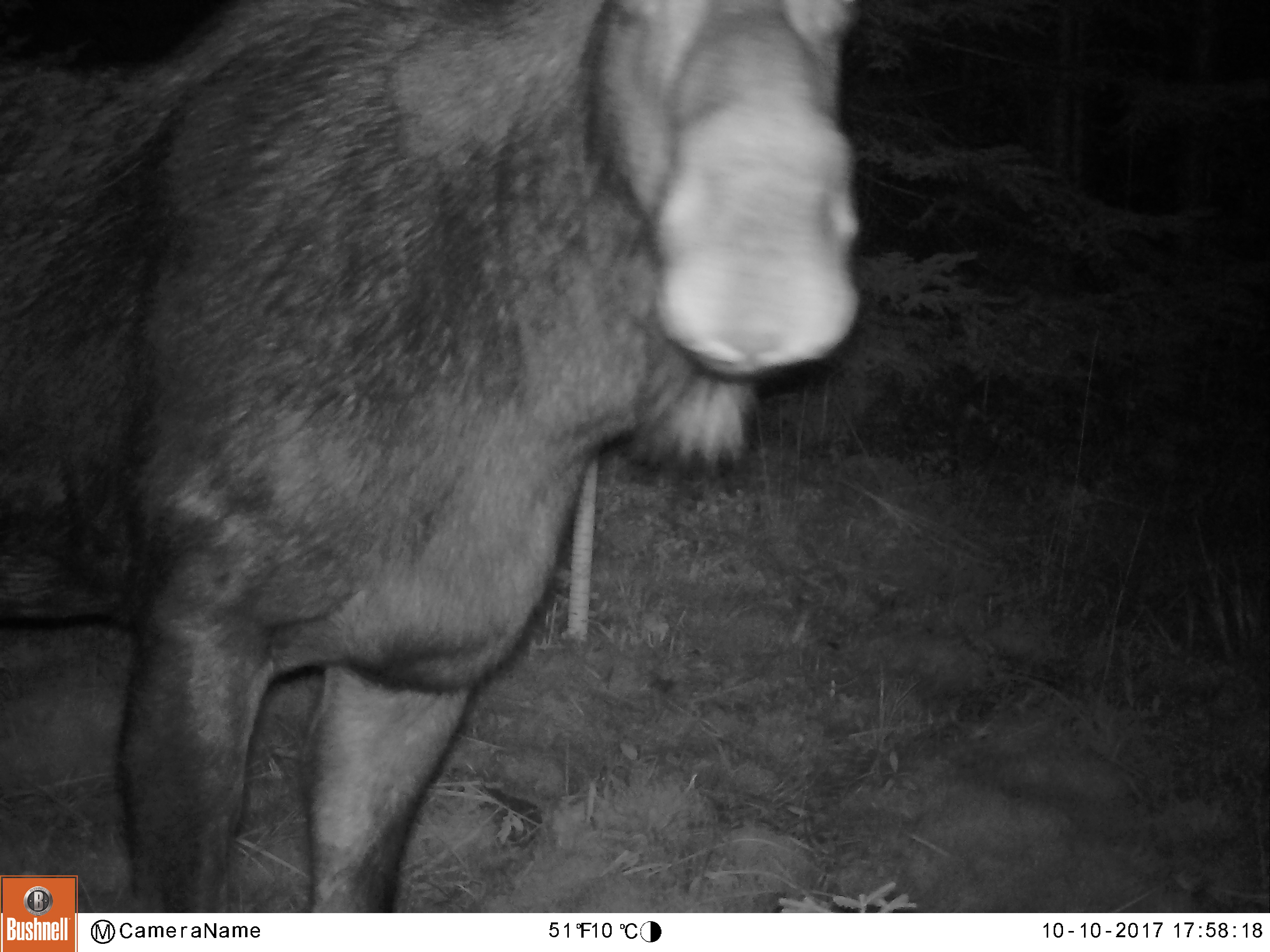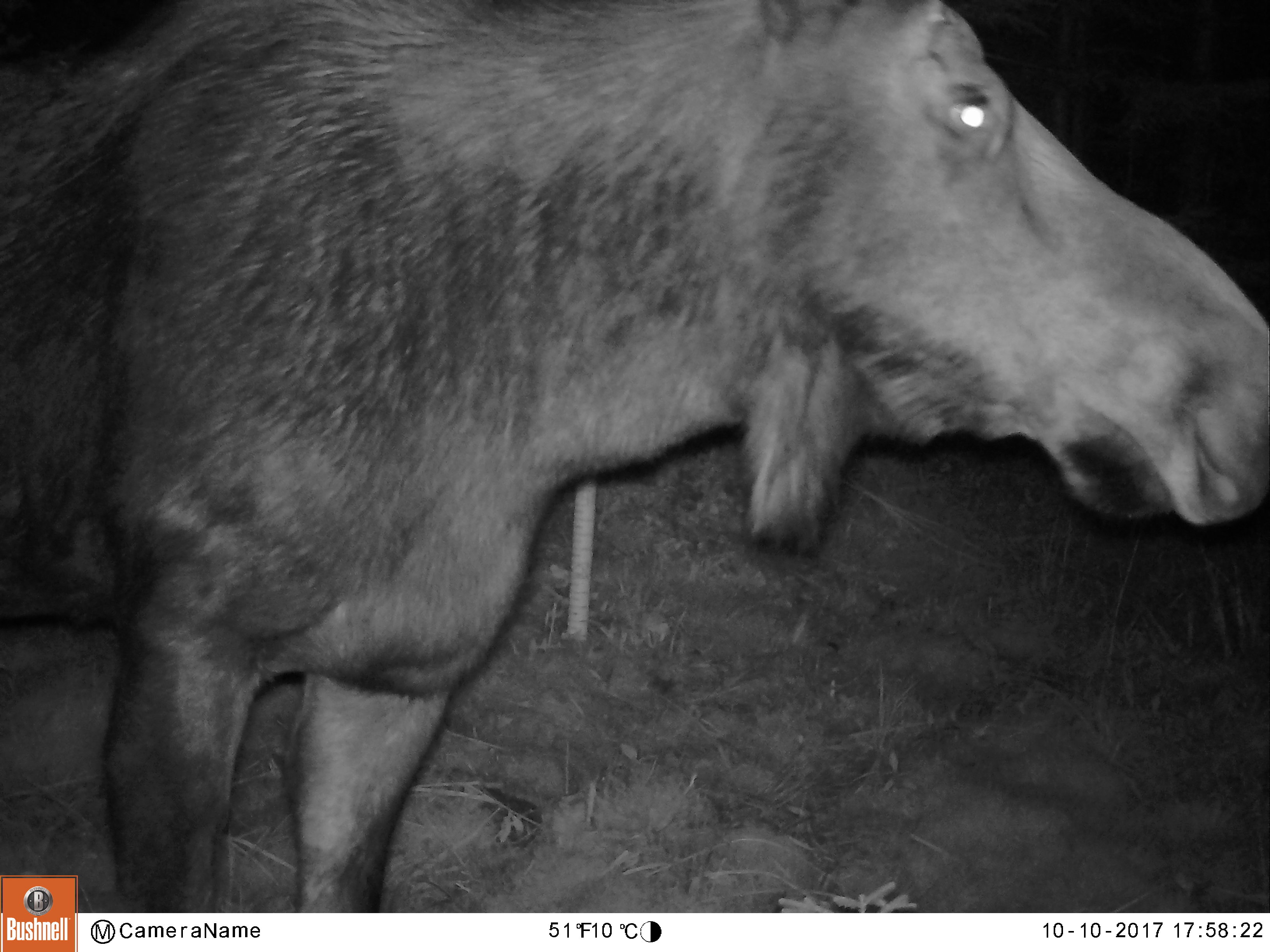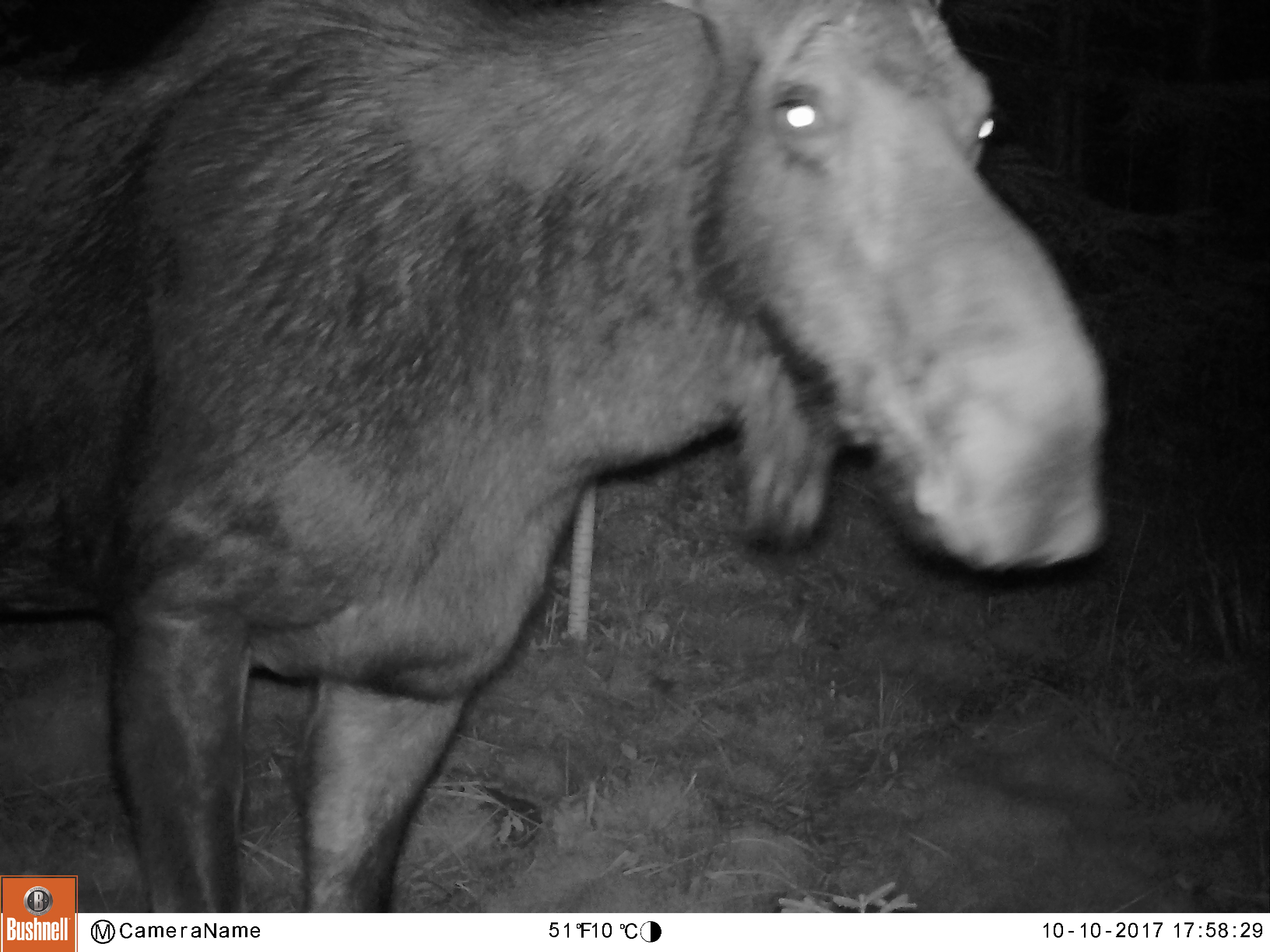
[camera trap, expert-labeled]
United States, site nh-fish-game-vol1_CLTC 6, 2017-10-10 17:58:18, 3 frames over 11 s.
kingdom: Animalia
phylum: Chordata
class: Mammalia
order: Artiodactyla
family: Cervidae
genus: Alces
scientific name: Alces alces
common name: moose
Moose (Alces alces).